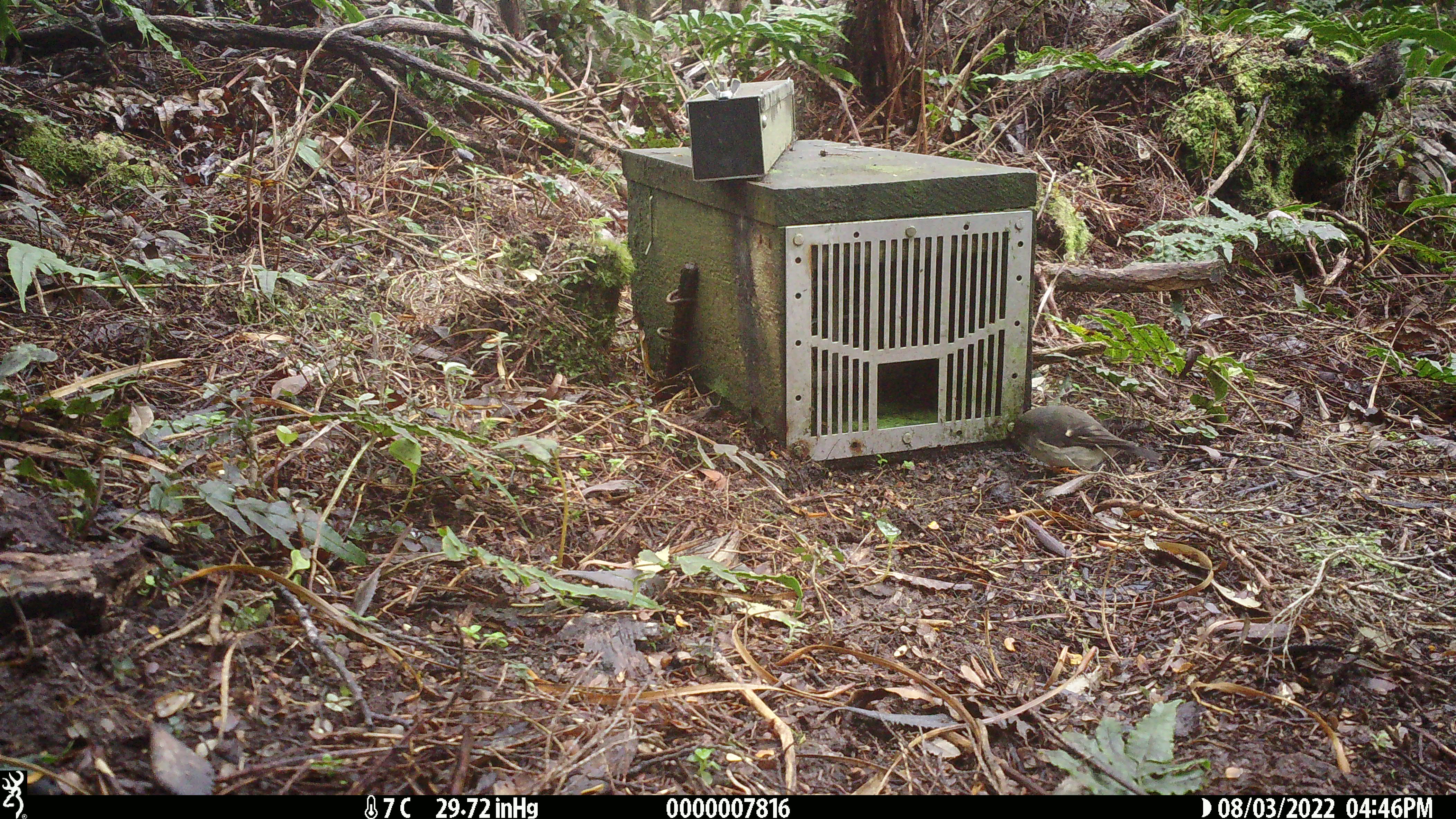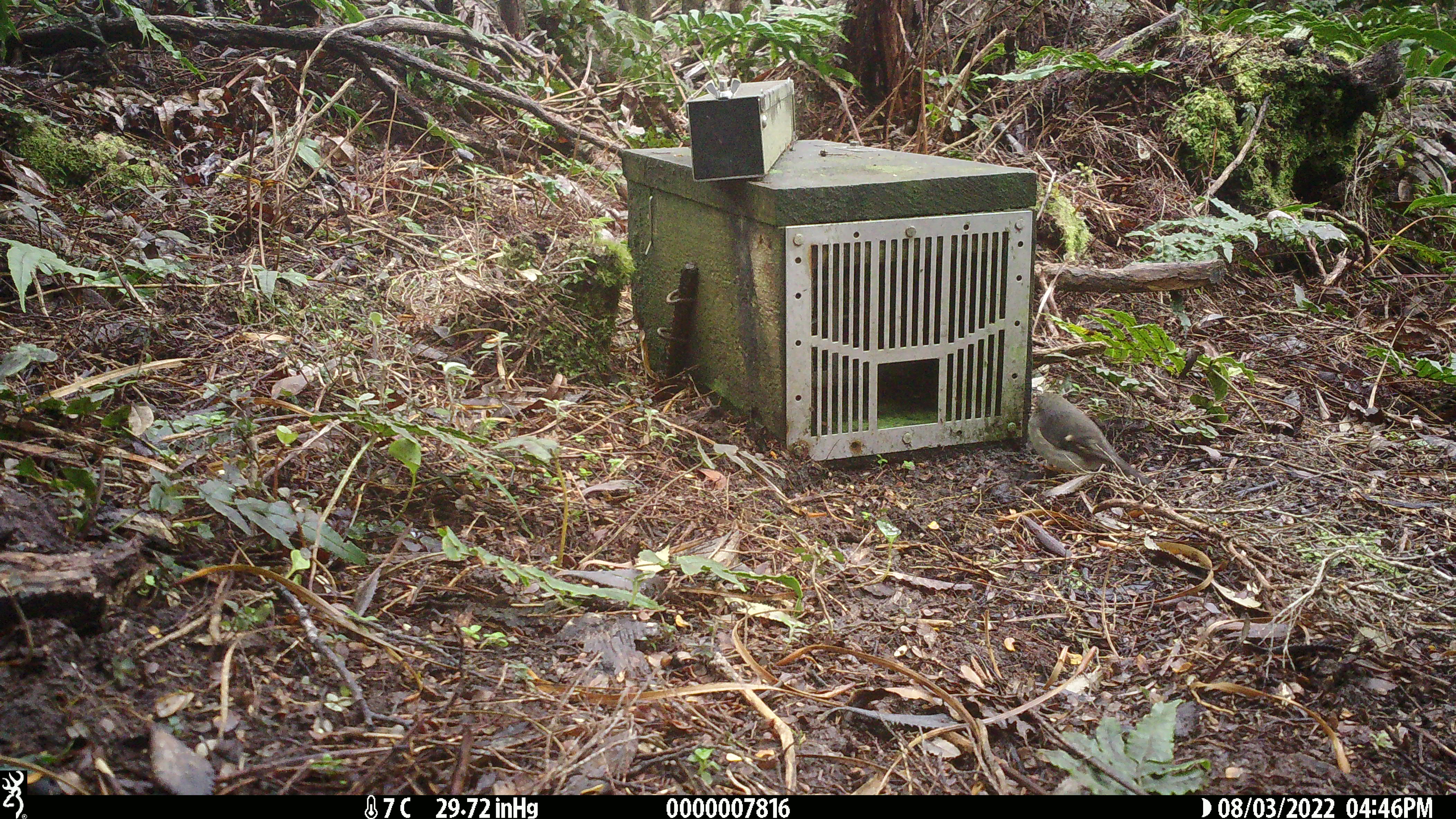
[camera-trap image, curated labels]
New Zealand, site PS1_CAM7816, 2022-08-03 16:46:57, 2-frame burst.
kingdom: Animalia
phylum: Chordata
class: Aves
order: Passeriformes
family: Petroicidae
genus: Petroica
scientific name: Petroica macrocephala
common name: tomtit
Tomtit (Petroica macrocephala).